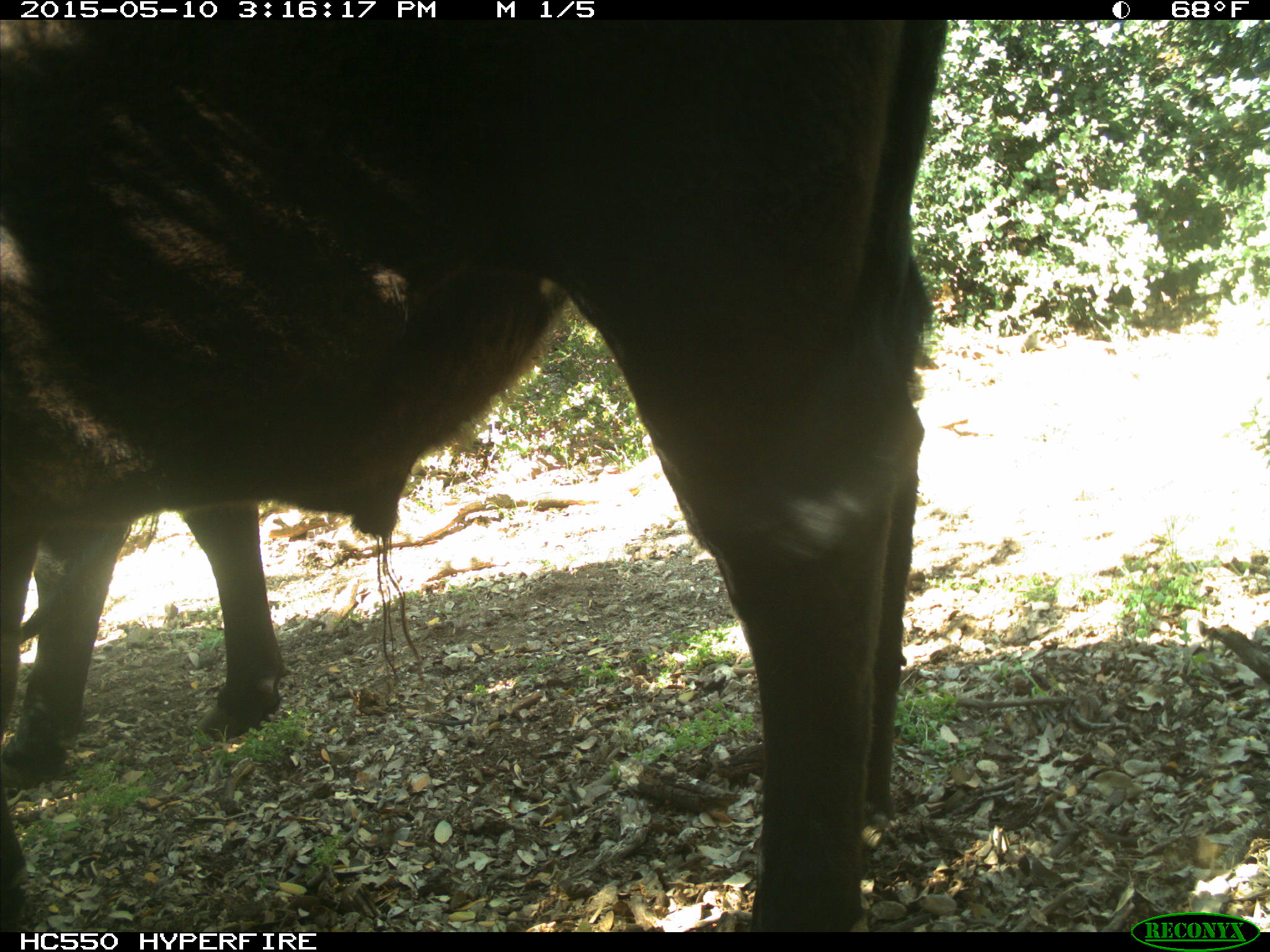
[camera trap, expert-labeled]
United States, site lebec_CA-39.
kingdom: Animalia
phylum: Chordata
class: Mammalia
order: Artiodactyla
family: Bovidae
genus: Bos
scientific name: Bos taurus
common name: domestic cow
Bos taurus (domestic cow).